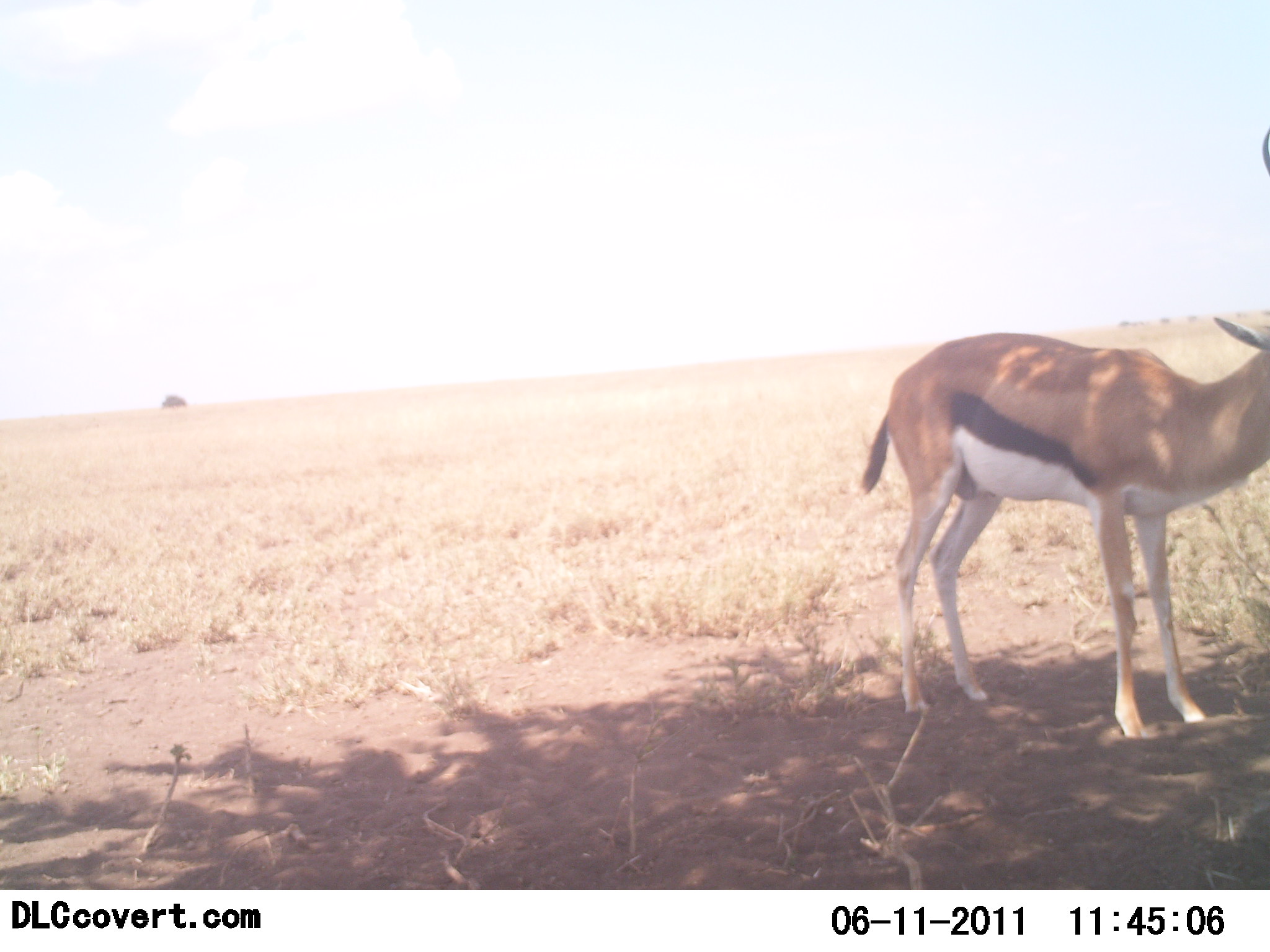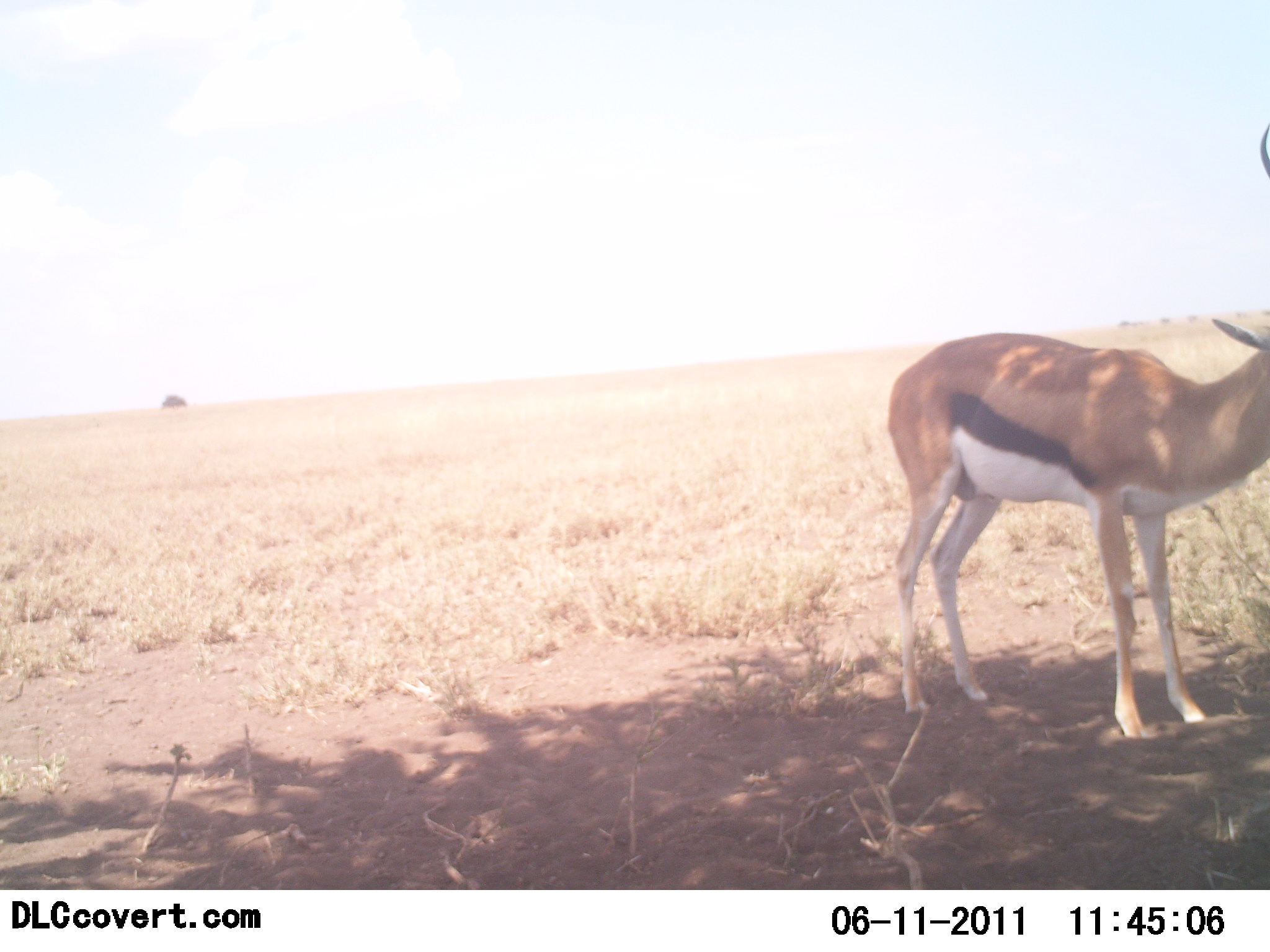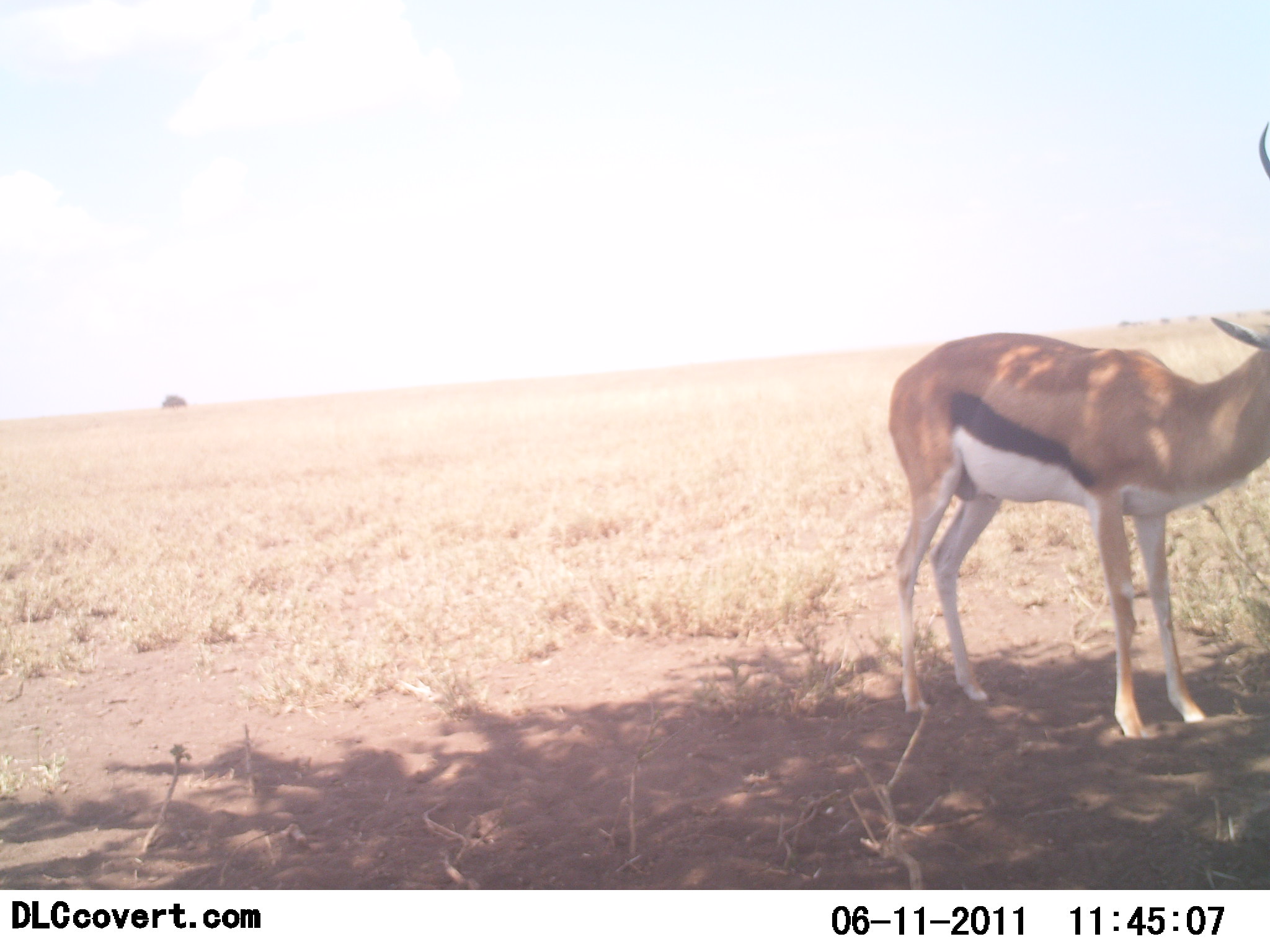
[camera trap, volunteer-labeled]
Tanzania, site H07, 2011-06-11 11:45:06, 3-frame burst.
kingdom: Animalia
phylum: Chordata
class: Mammalia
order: Artiodactyla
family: Bovidae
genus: Eudorcas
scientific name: Eudorcas thomsonii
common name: thomson's gazelle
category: gazellethomsons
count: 1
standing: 100%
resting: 0%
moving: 0%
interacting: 0%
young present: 0%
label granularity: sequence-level